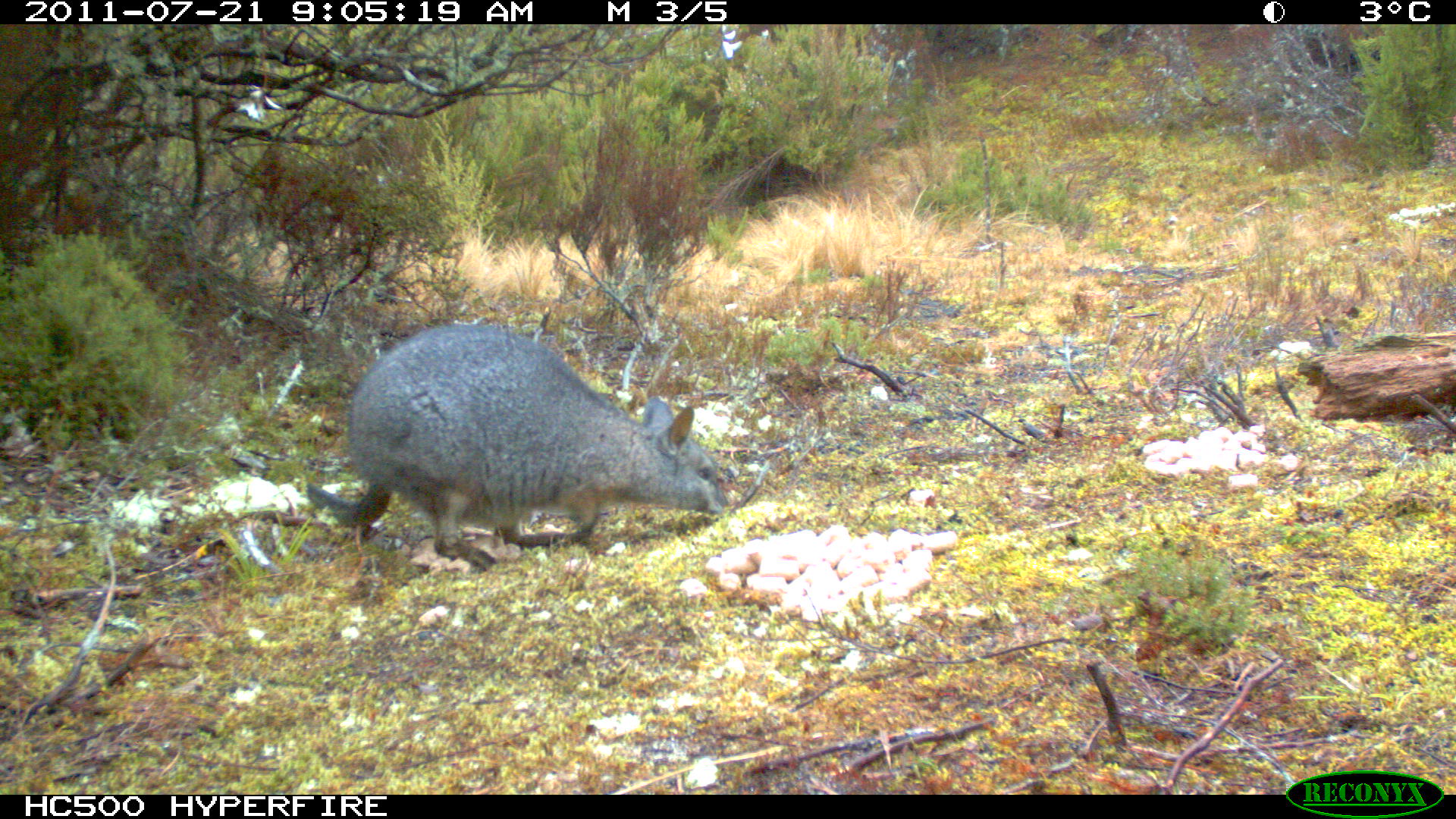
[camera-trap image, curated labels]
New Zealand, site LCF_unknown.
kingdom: Animalia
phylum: Chordata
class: Mammalia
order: Diprotodontia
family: Macropodidae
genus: Notamacropus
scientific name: Notamacropus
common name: wallaby